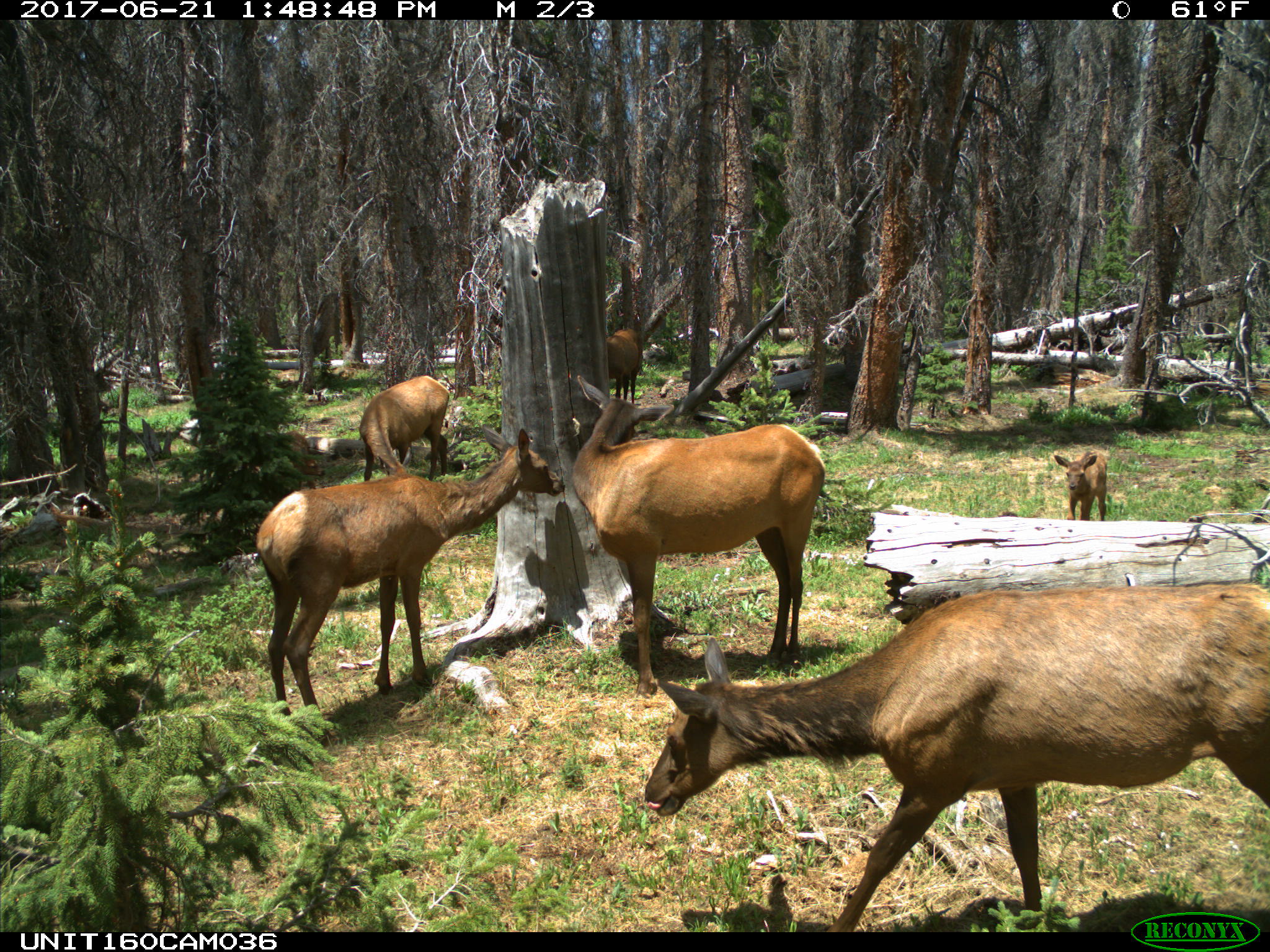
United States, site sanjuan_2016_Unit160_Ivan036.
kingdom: Animalia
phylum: Chordata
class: Mammalia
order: Artiodactyla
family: Cervidae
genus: Cervus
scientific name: Cervus elaphus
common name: red deer